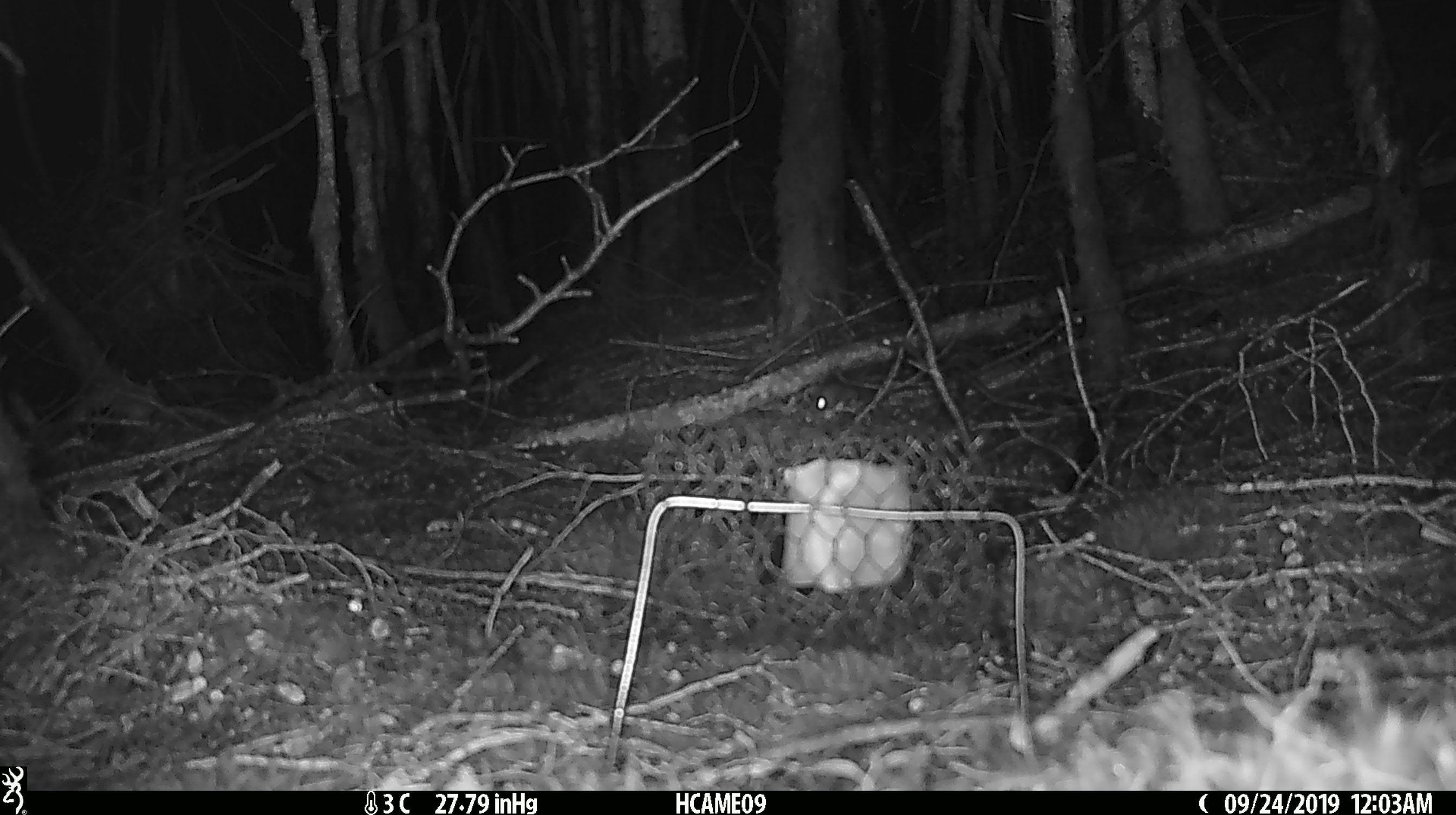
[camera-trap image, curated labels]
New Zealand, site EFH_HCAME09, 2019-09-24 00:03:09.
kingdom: Animalia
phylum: Chordata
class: Mammalia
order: Rodentia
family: Muridae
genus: Mus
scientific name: Mus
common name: mouse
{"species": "mouse (Mus)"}